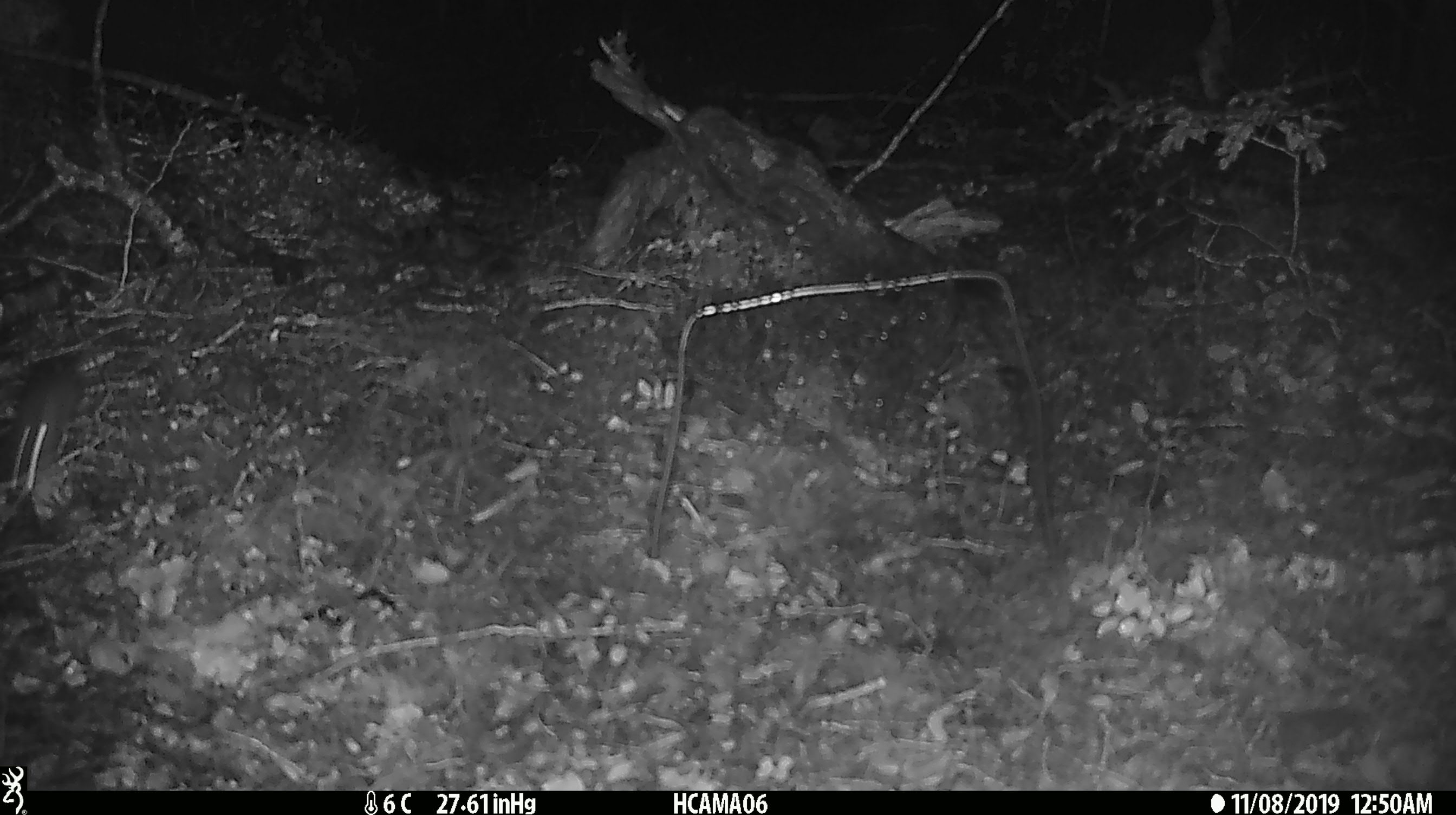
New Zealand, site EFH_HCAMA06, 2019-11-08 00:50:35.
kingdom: Animalia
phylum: Chordata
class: Mammalia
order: Rodentia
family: Muridae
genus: Mus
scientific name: Mus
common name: mouse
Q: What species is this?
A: Mouse (Mus).